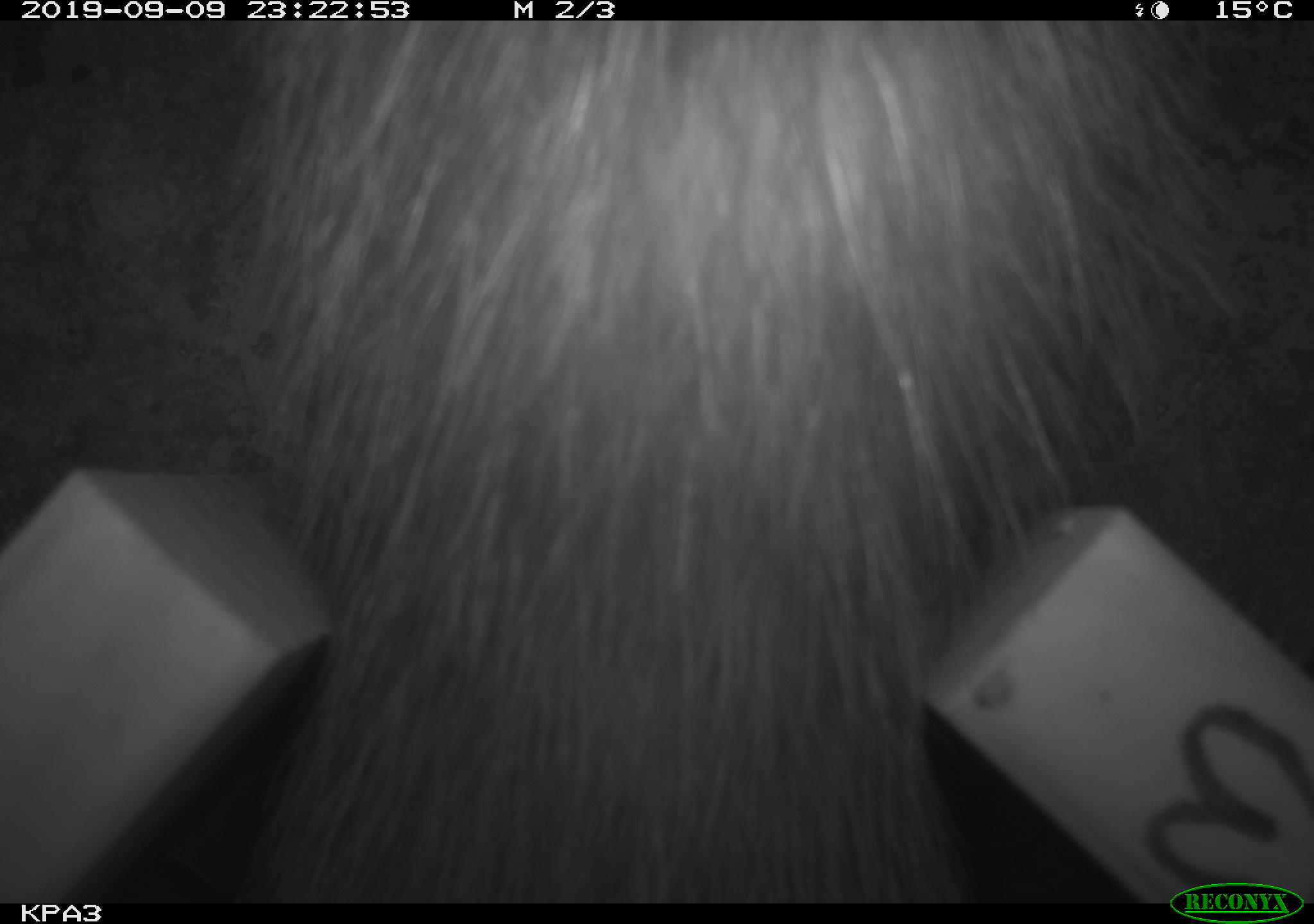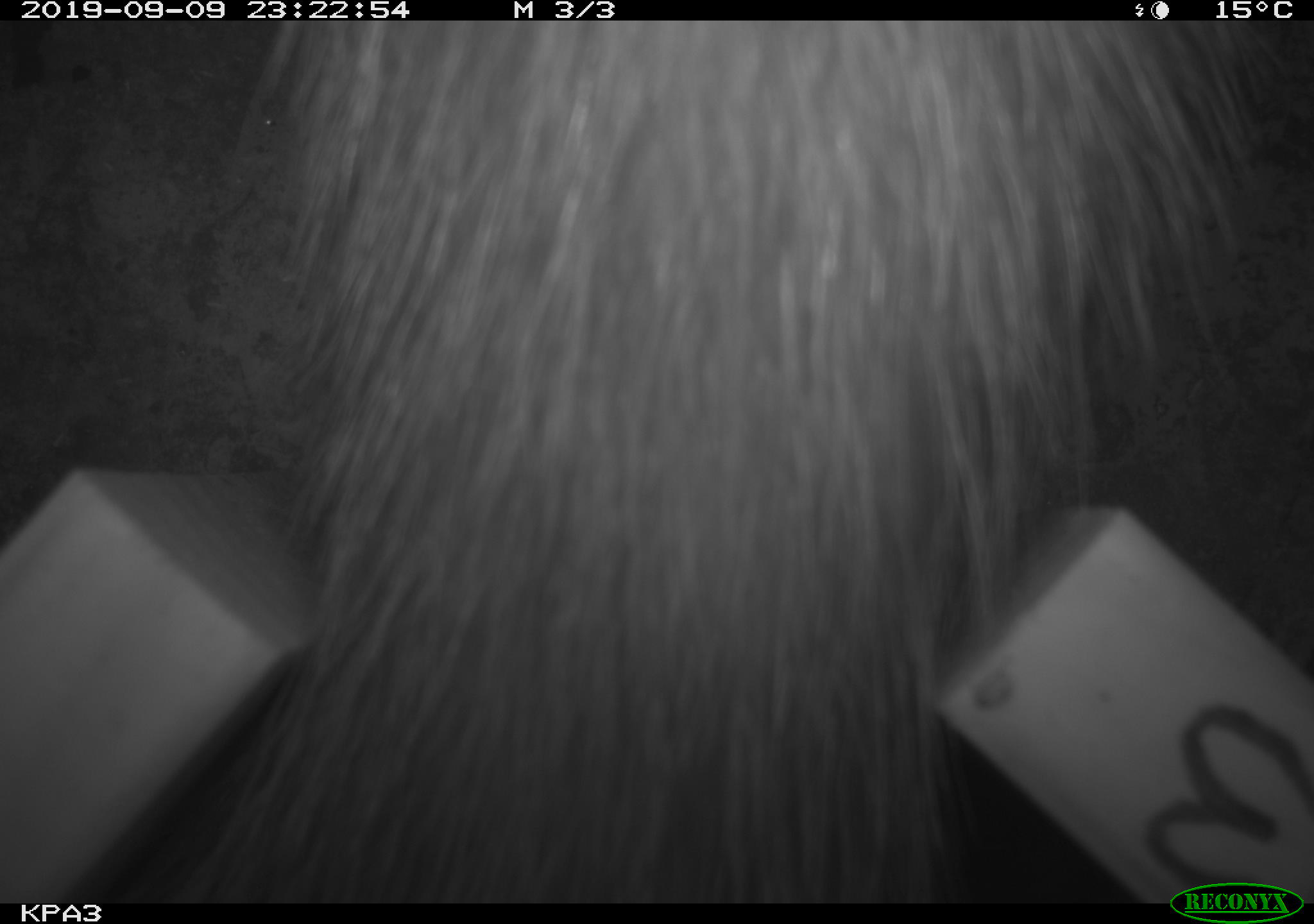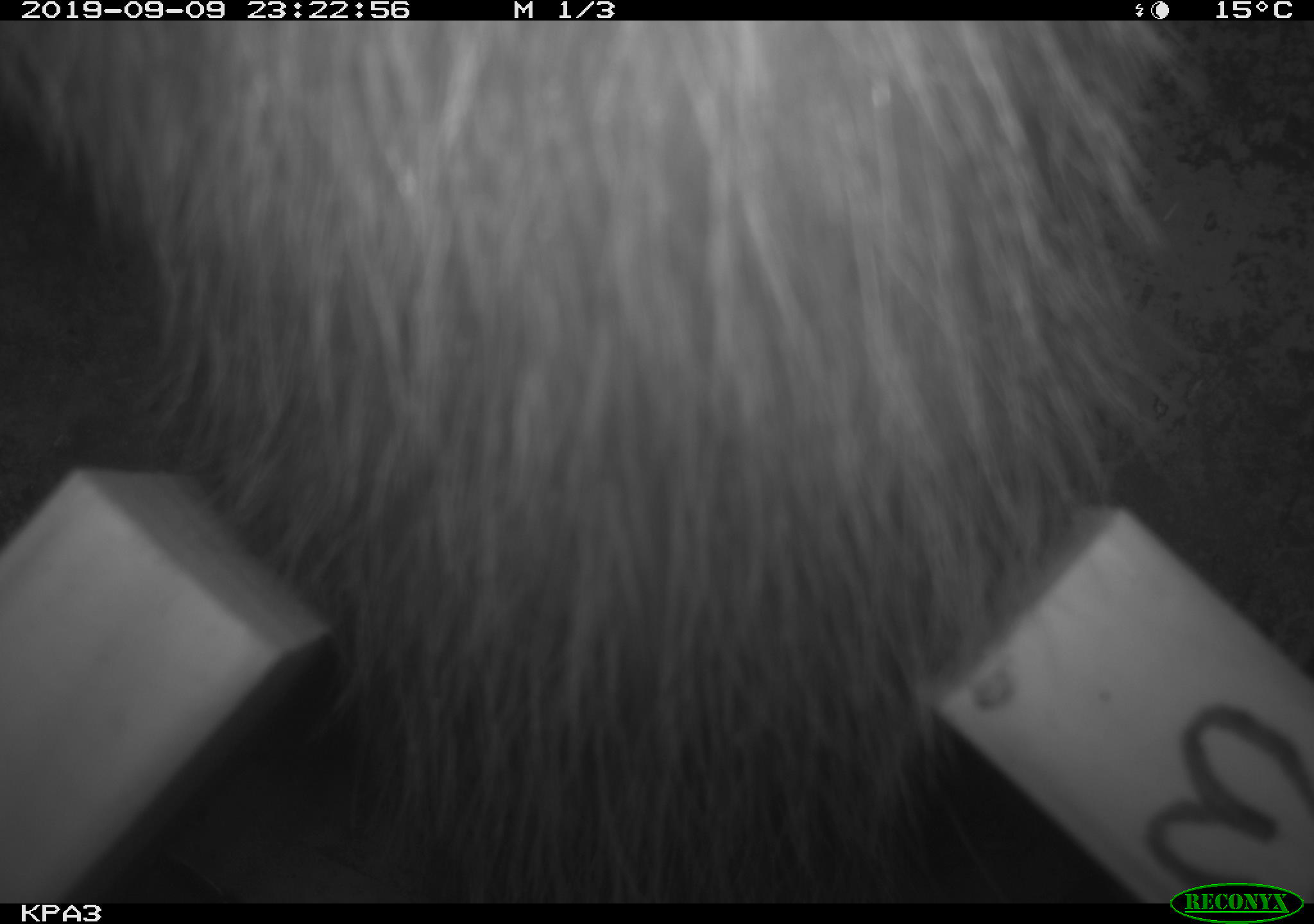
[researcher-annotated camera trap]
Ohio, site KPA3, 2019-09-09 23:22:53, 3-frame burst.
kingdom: Animalia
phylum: Chordata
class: Mammalia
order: Didelphimorphia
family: Didelphidae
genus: Didelphis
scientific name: Didelphis virginiana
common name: virginia opossum